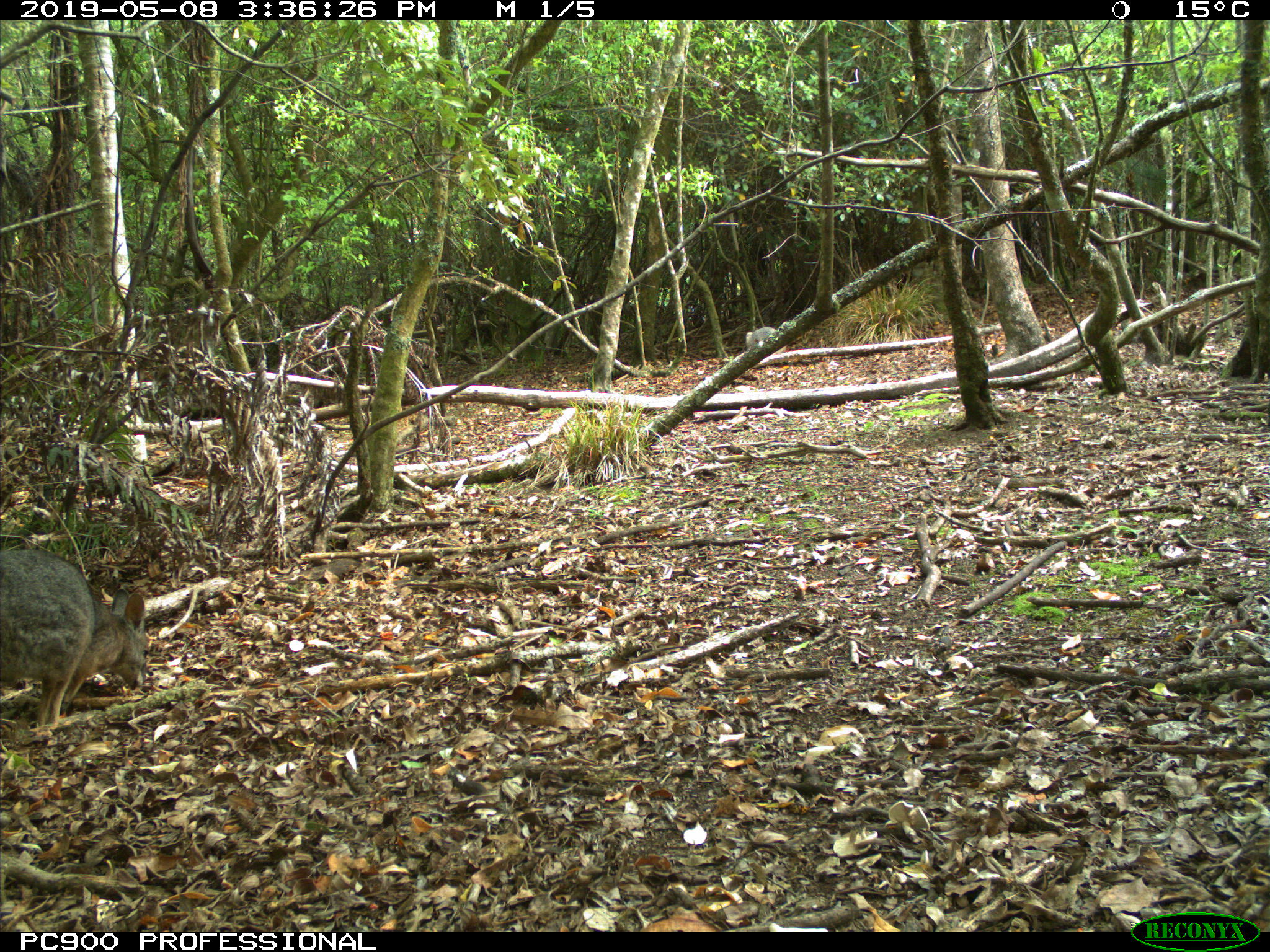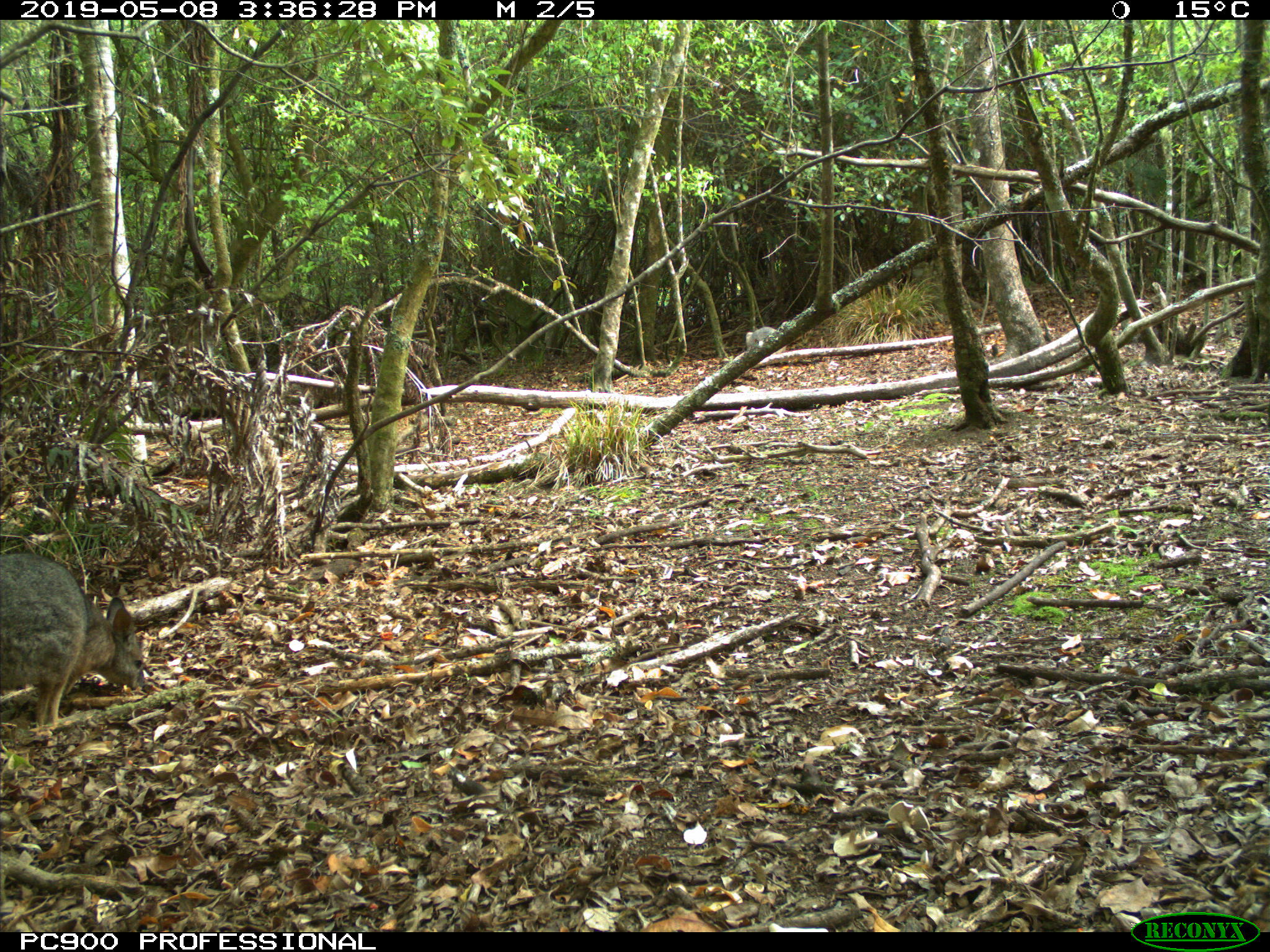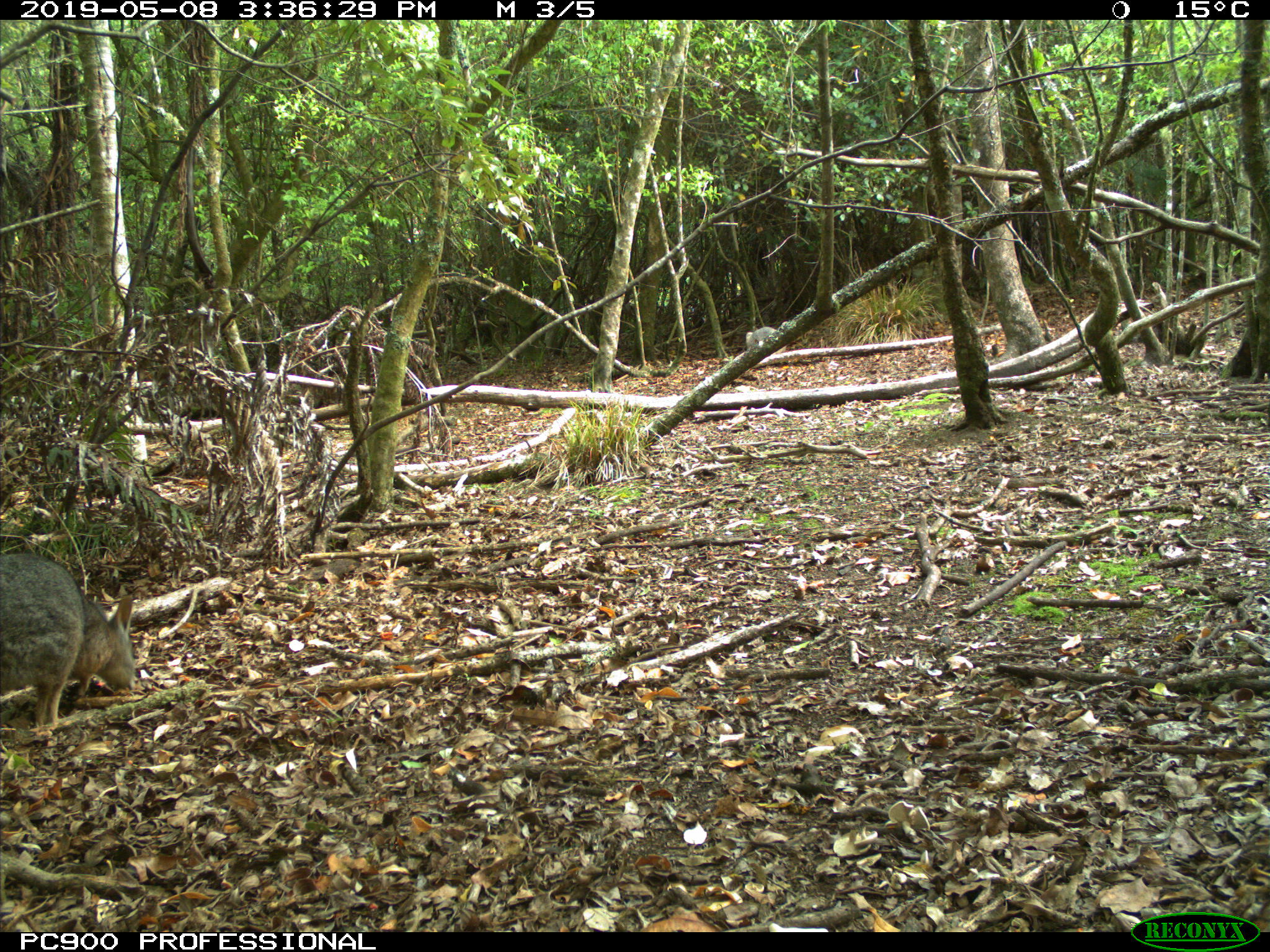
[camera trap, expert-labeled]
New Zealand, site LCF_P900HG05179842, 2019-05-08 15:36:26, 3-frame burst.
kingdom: Animalia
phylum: Chordata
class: Mammalia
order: Diprotodontia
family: Macropodidae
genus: Notamacropus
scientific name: Notamacropus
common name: wallaby